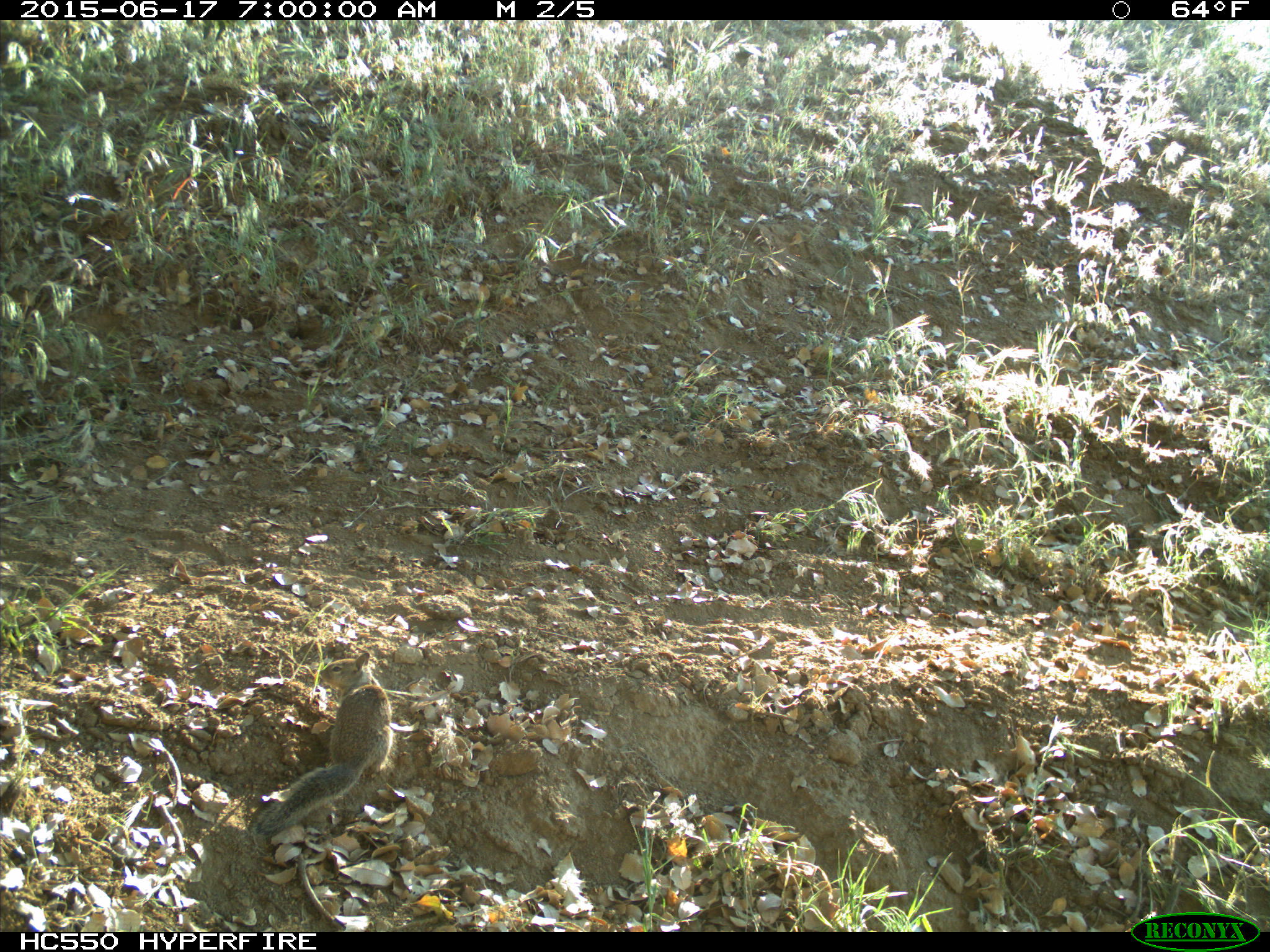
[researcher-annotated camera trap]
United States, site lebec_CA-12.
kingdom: Animalia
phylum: Chordata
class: Mammalia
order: Rodentia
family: Sciuridae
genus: Otospermophilus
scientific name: Otospermophilus beecheyi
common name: california ground squirrel